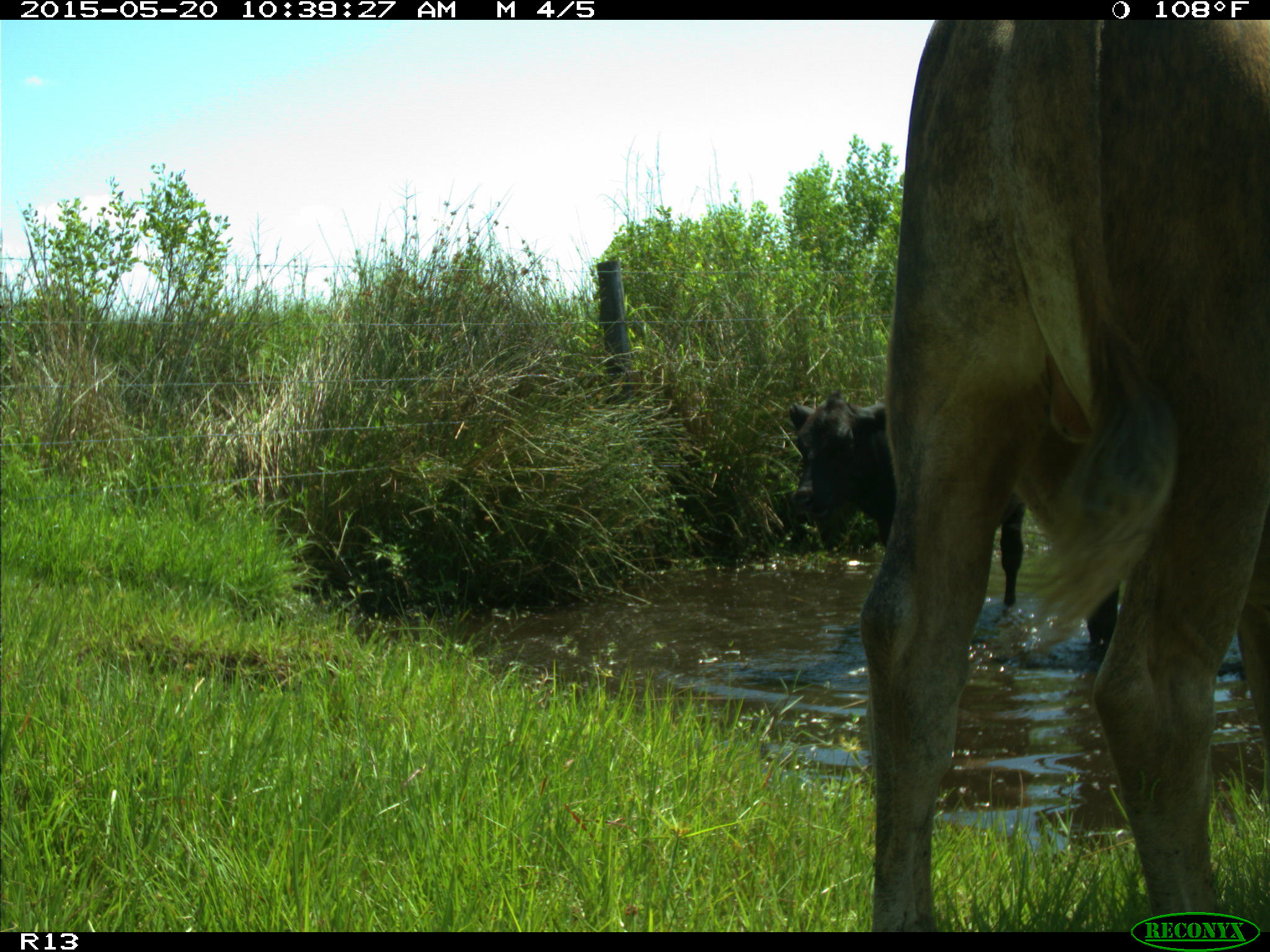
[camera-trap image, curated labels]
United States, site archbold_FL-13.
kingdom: Animalia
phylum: Chordata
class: Mammalia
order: Artiodactyla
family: Bovidae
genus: Bos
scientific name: Bos taurus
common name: domestic cow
Bos taurus (domestic cow).